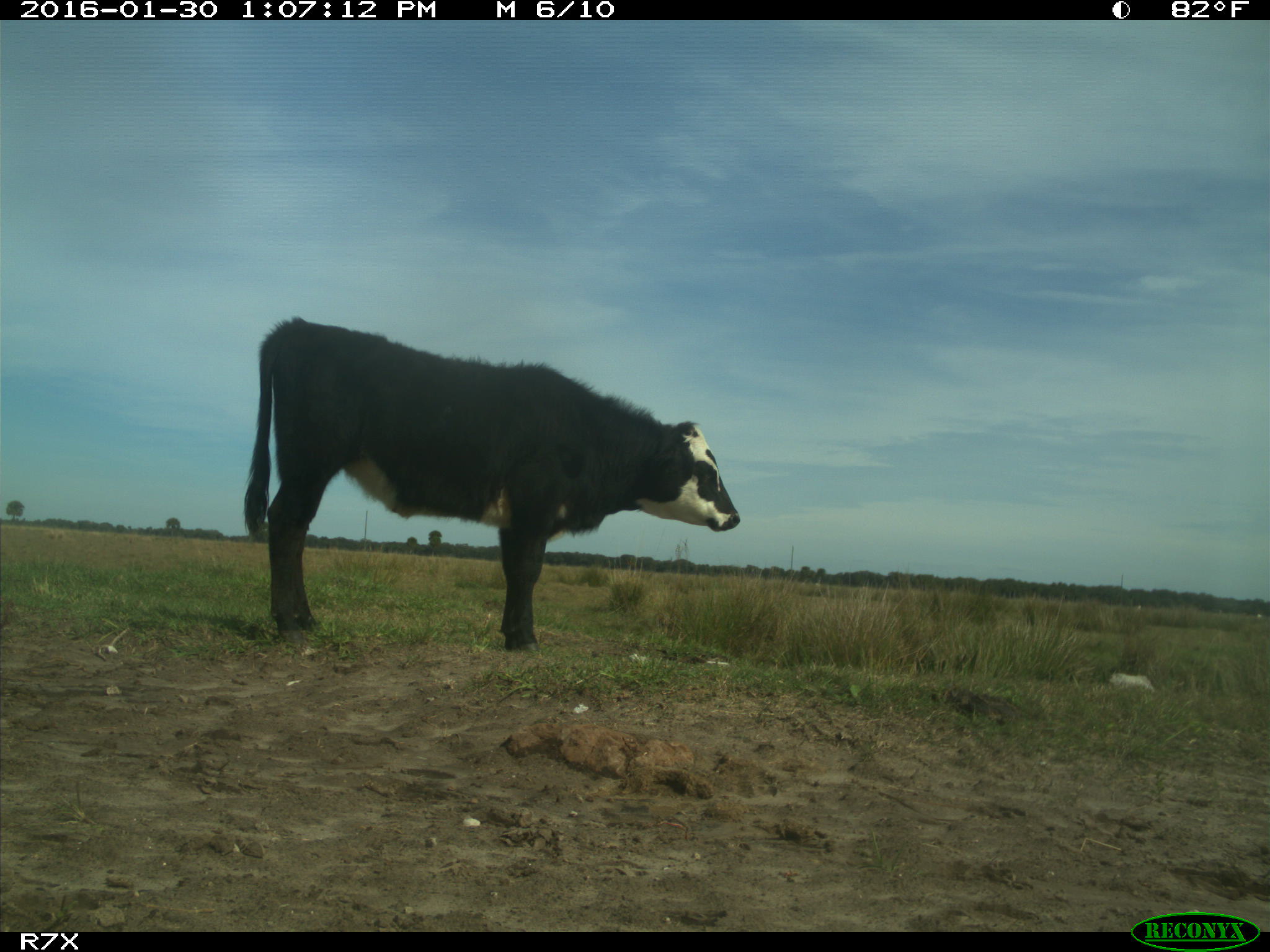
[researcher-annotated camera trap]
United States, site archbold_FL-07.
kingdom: Animalia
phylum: Chordata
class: Mammalia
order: Artiodactyla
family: Bovidae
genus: Bos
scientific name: Bos taurus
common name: domestic cow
Bos taurus (domestic cow).